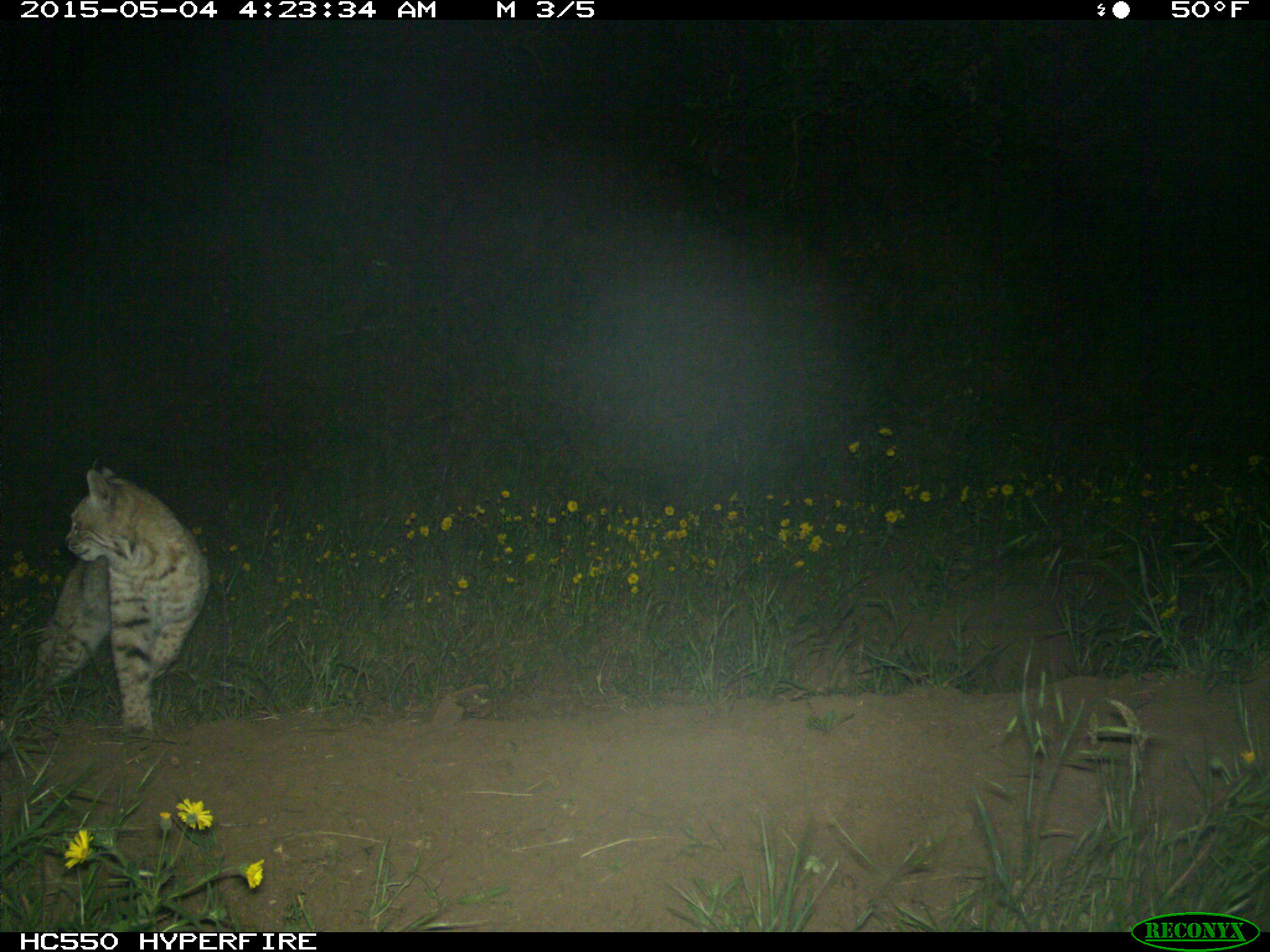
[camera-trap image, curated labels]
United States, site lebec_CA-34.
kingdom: Animalia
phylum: Chordata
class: Mammalia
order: Carnivora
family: Felidae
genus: Lynx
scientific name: Lynx rufus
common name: bobcat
Lynx rufus (bobcat).